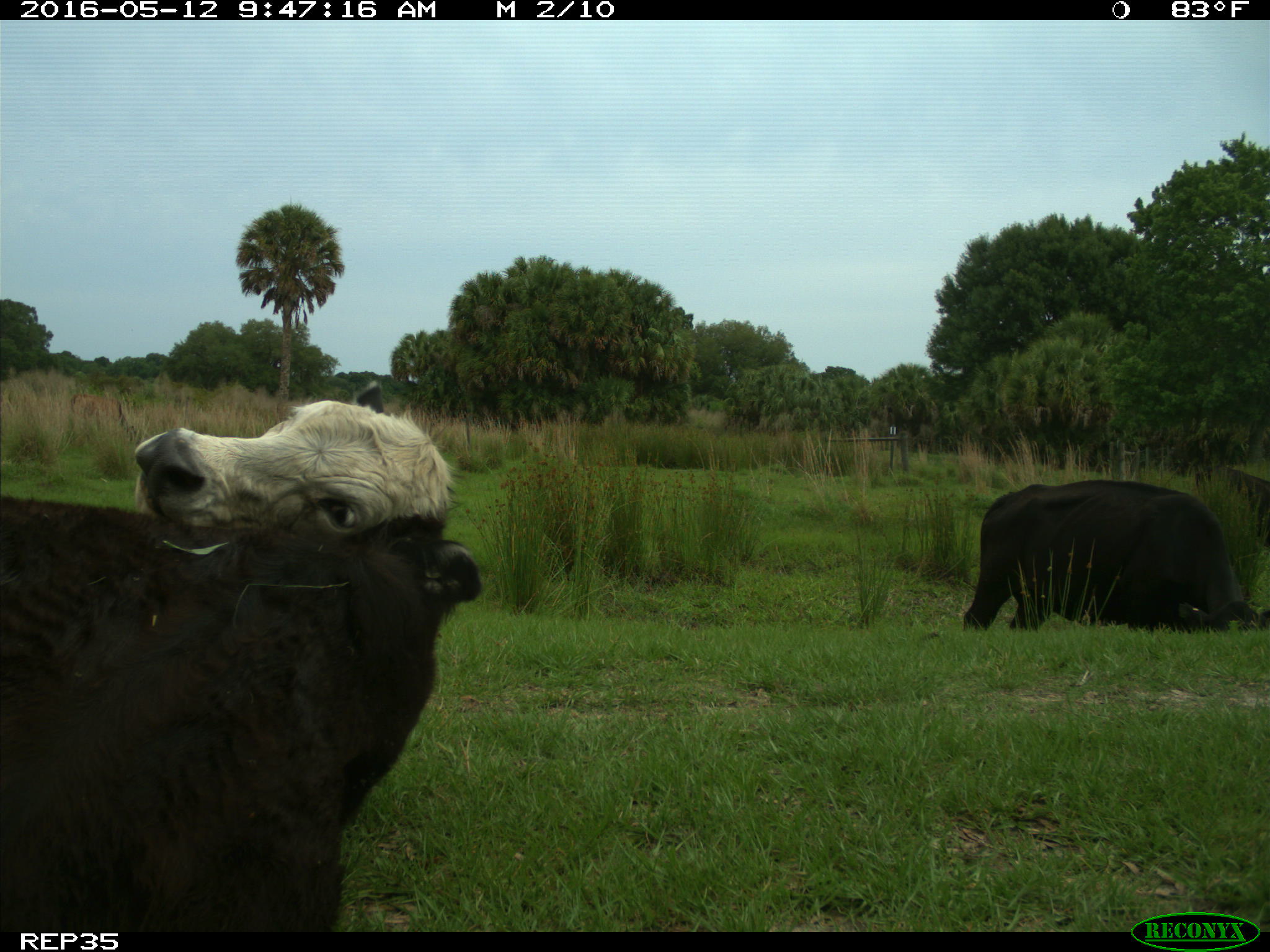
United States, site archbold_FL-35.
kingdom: Animalia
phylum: Chordata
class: Mammalia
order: Artiodactyla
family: Bovidae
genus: Bos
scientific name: Bos taurus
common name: domestic cow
Bos taurus (domestic cow).